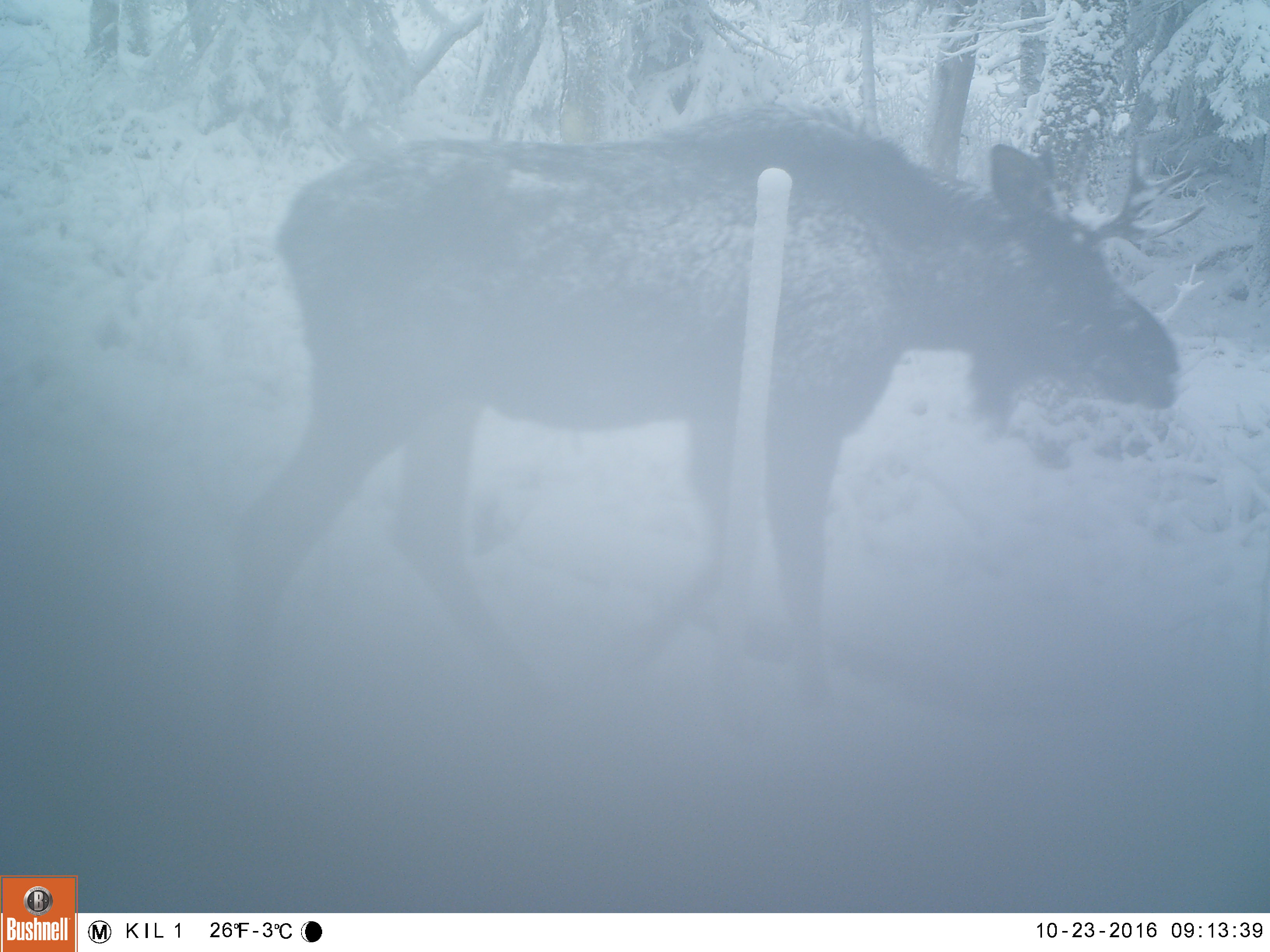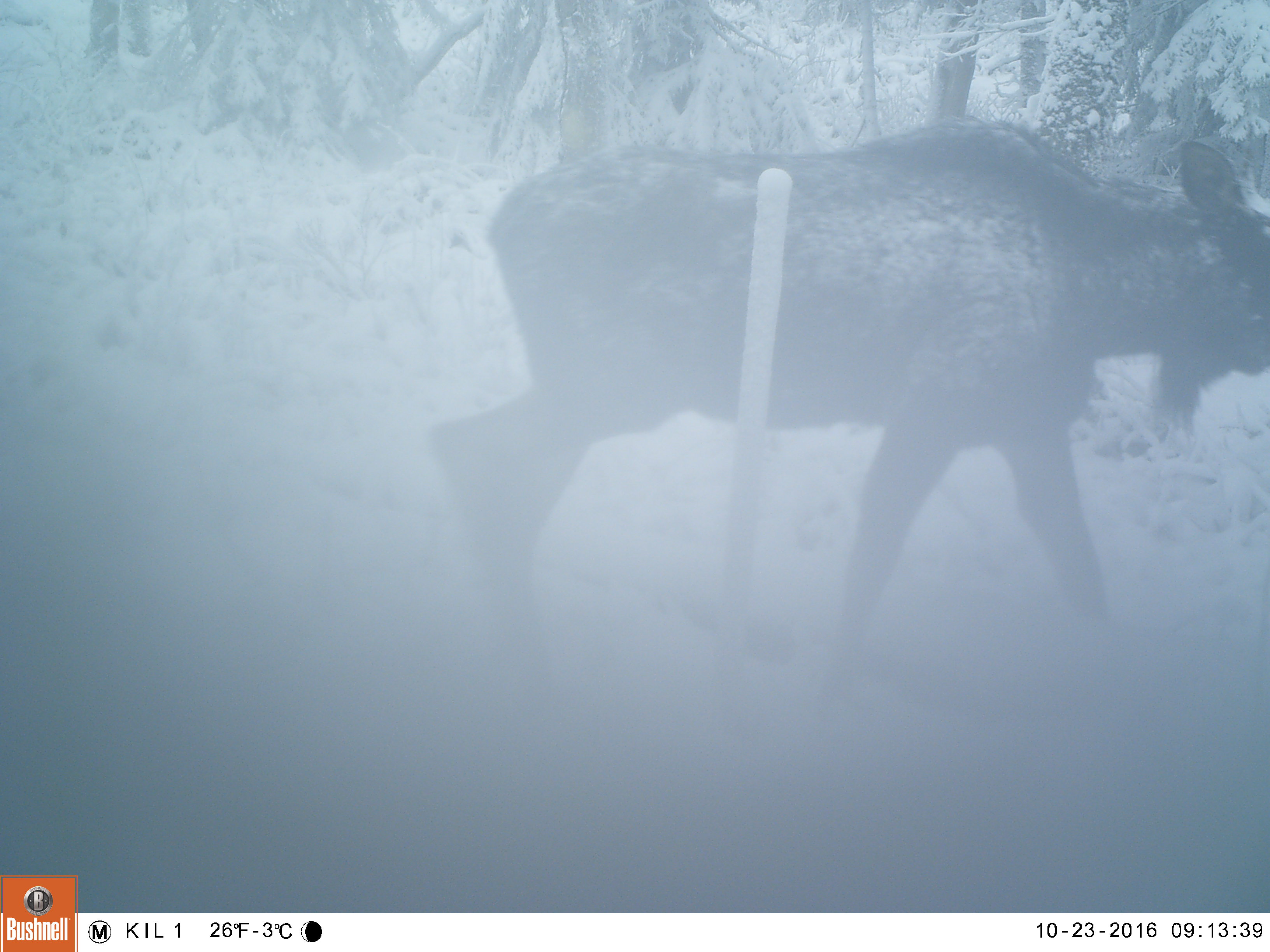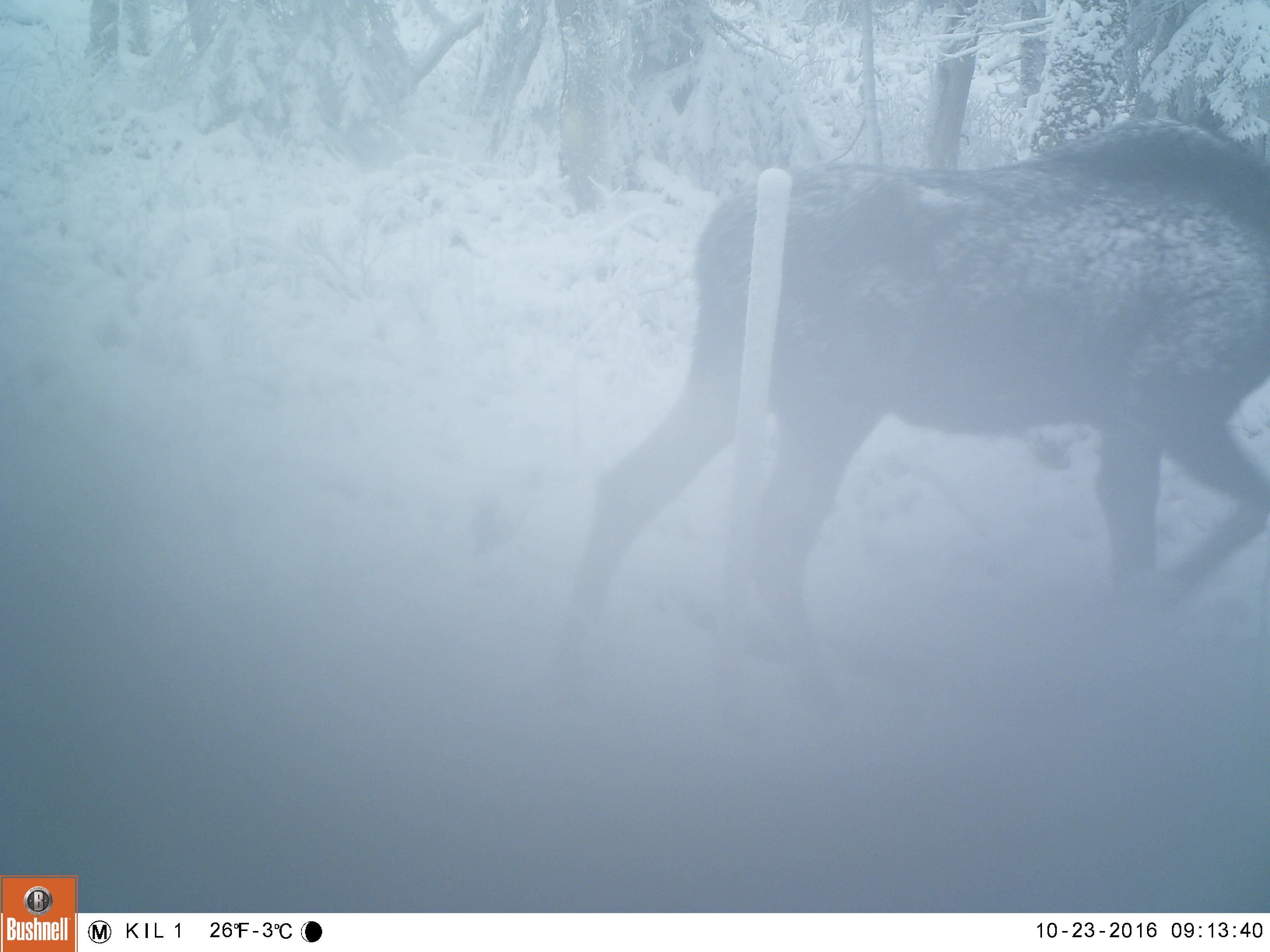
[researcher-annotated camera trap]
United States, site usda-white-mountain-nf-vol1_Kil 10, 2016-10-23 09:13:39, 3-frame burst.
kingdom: Animalia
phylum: Chordata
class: Mammalia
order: Artiodactyla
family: Cervidae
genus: Alces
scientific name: Alces alces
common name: moose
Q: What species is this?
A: Moose (Alces alces).